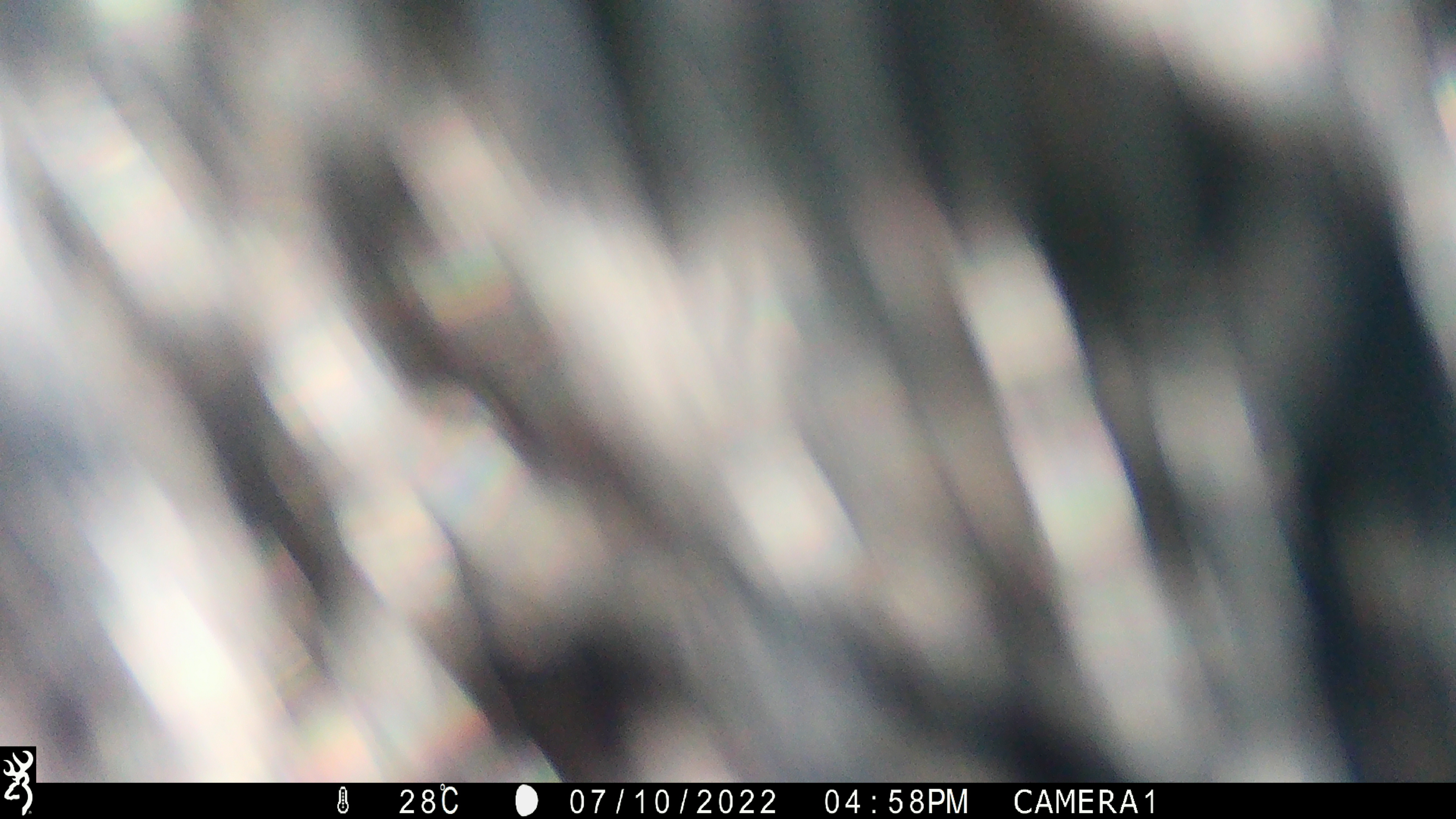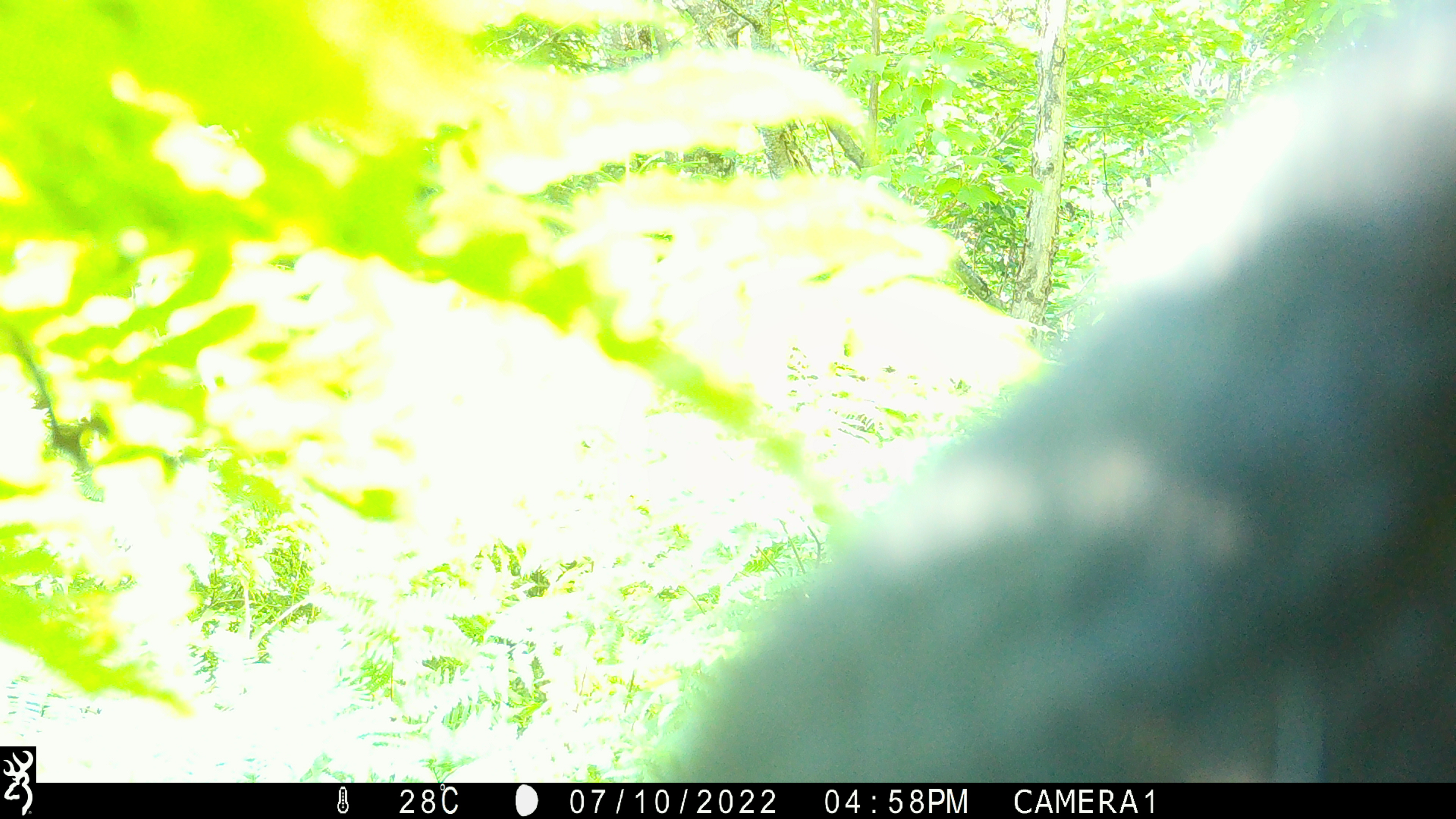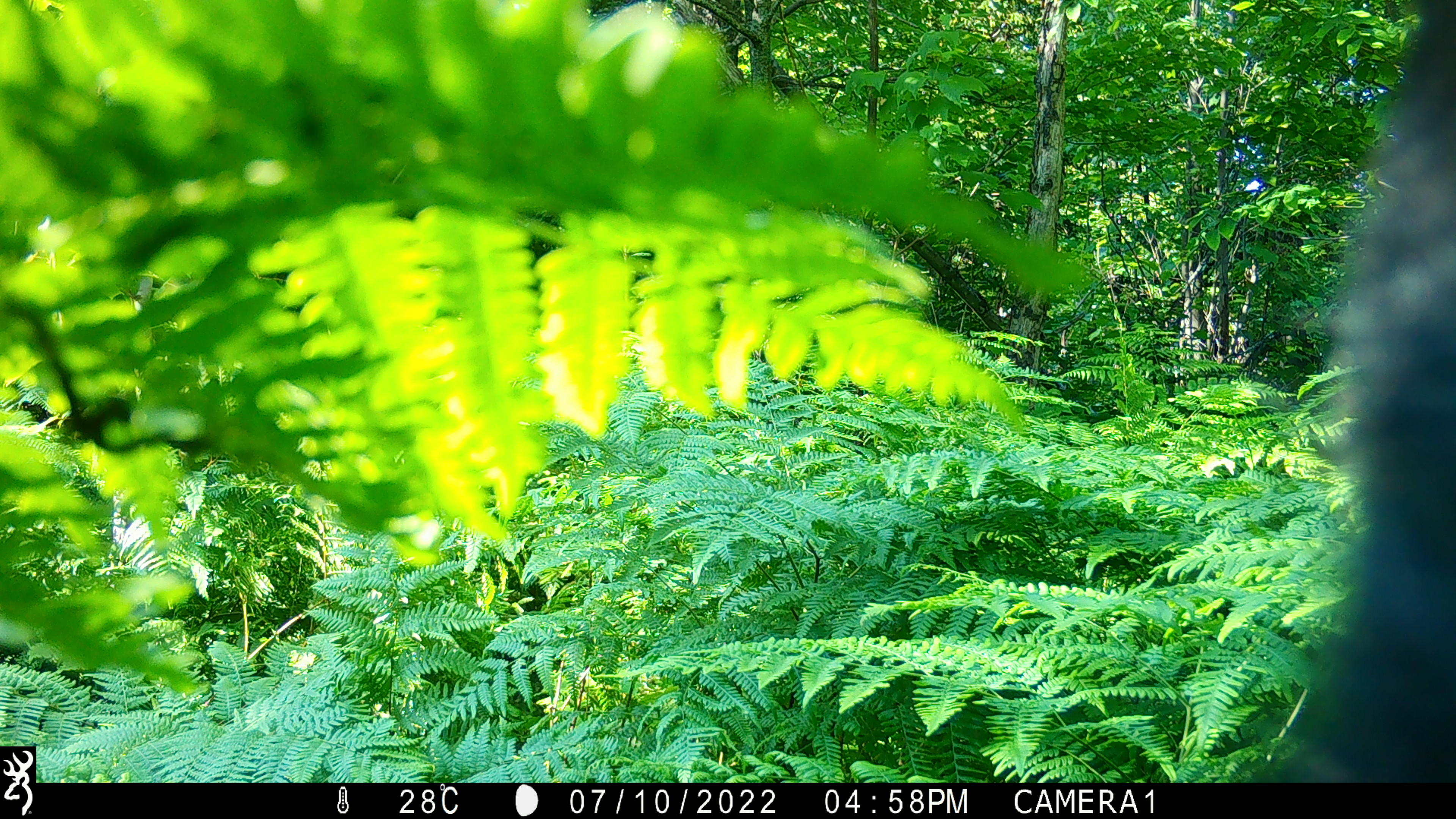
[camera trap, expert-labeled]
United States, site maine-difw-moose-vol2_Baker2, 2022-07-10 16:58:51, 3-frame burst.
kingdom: Animalia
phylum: Chordata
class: Mammalia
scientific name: Mammalia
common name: mammal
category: mammal sp.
Mammal sp. (mammal) (Mammalia).